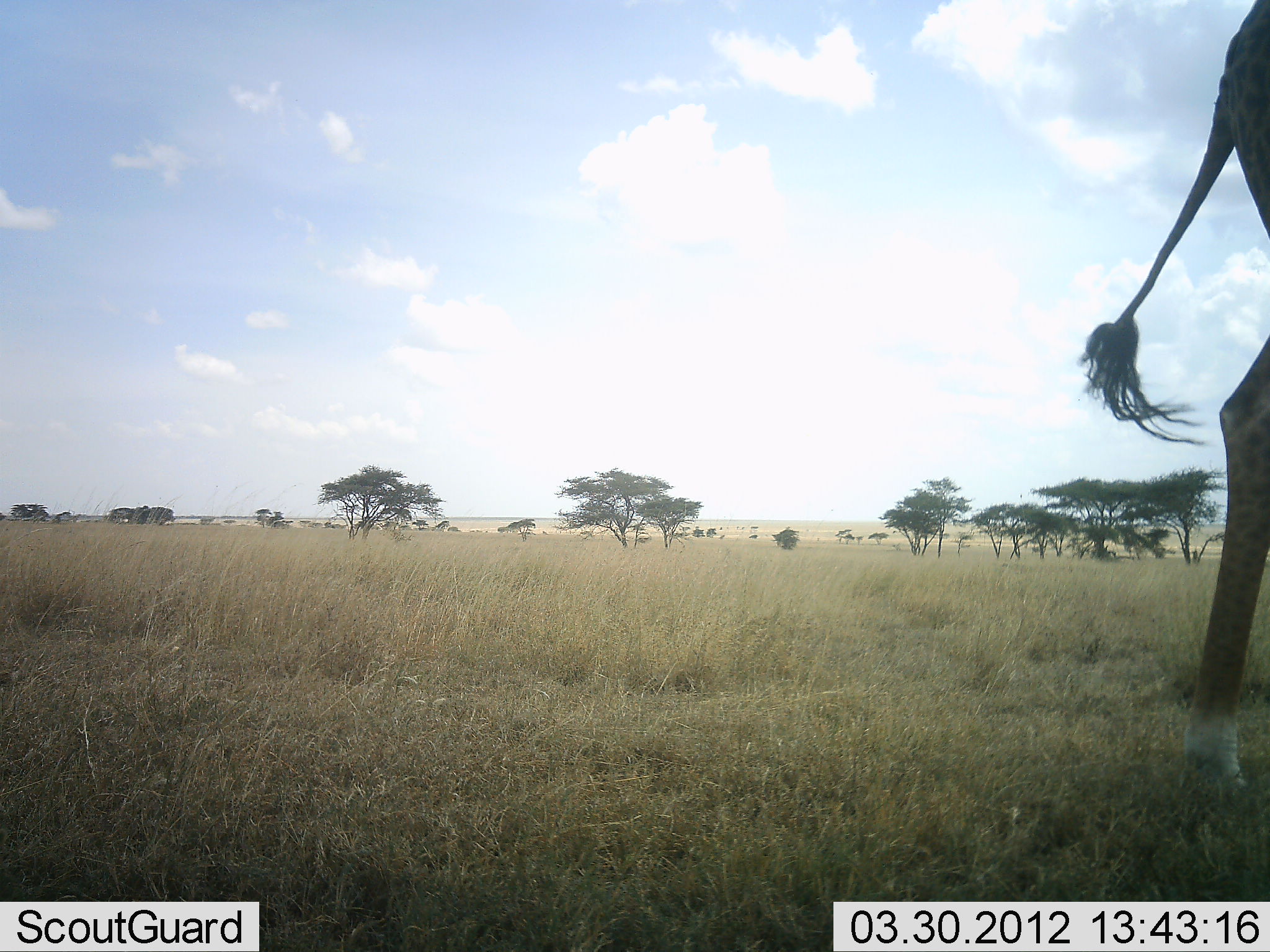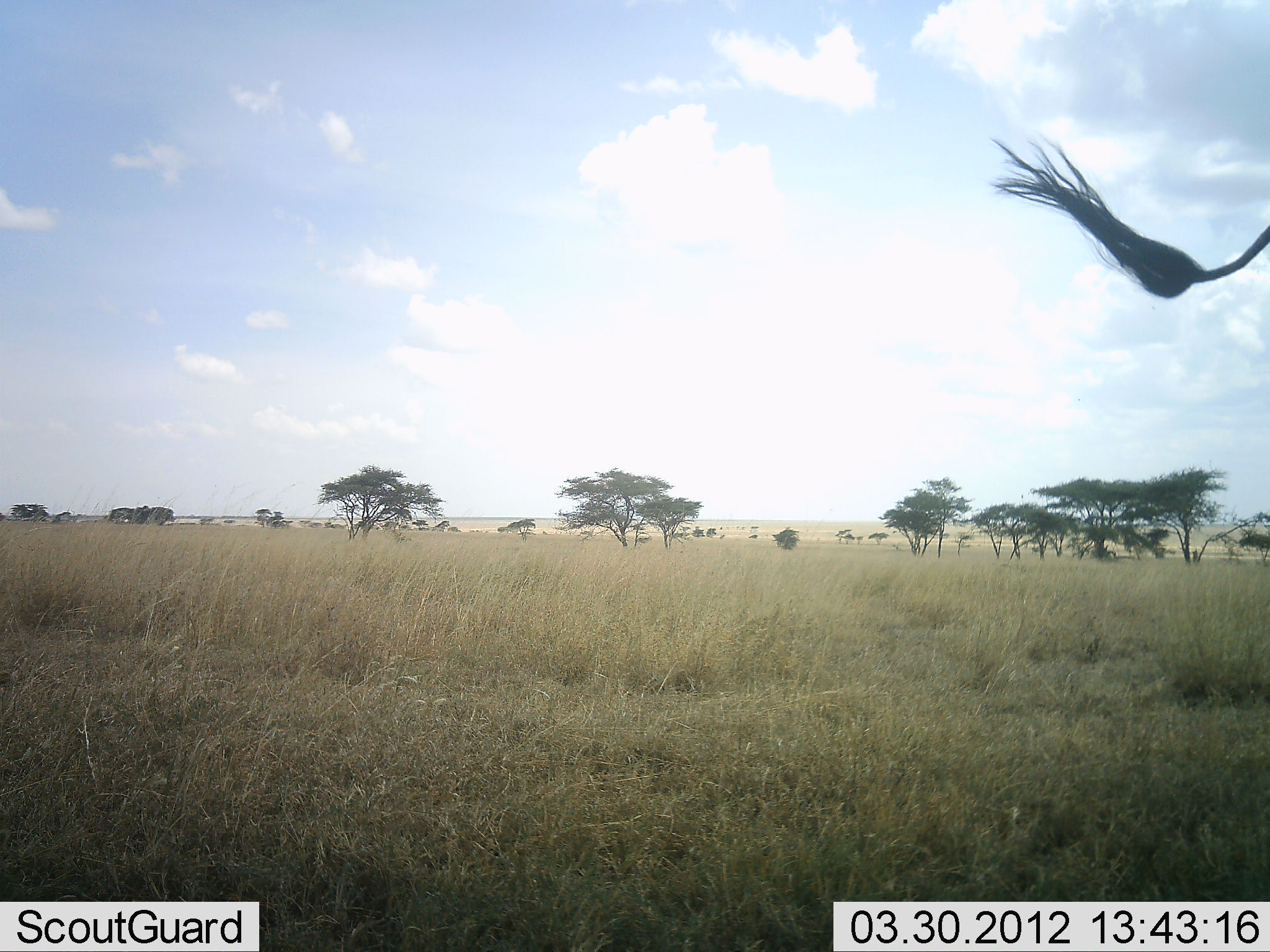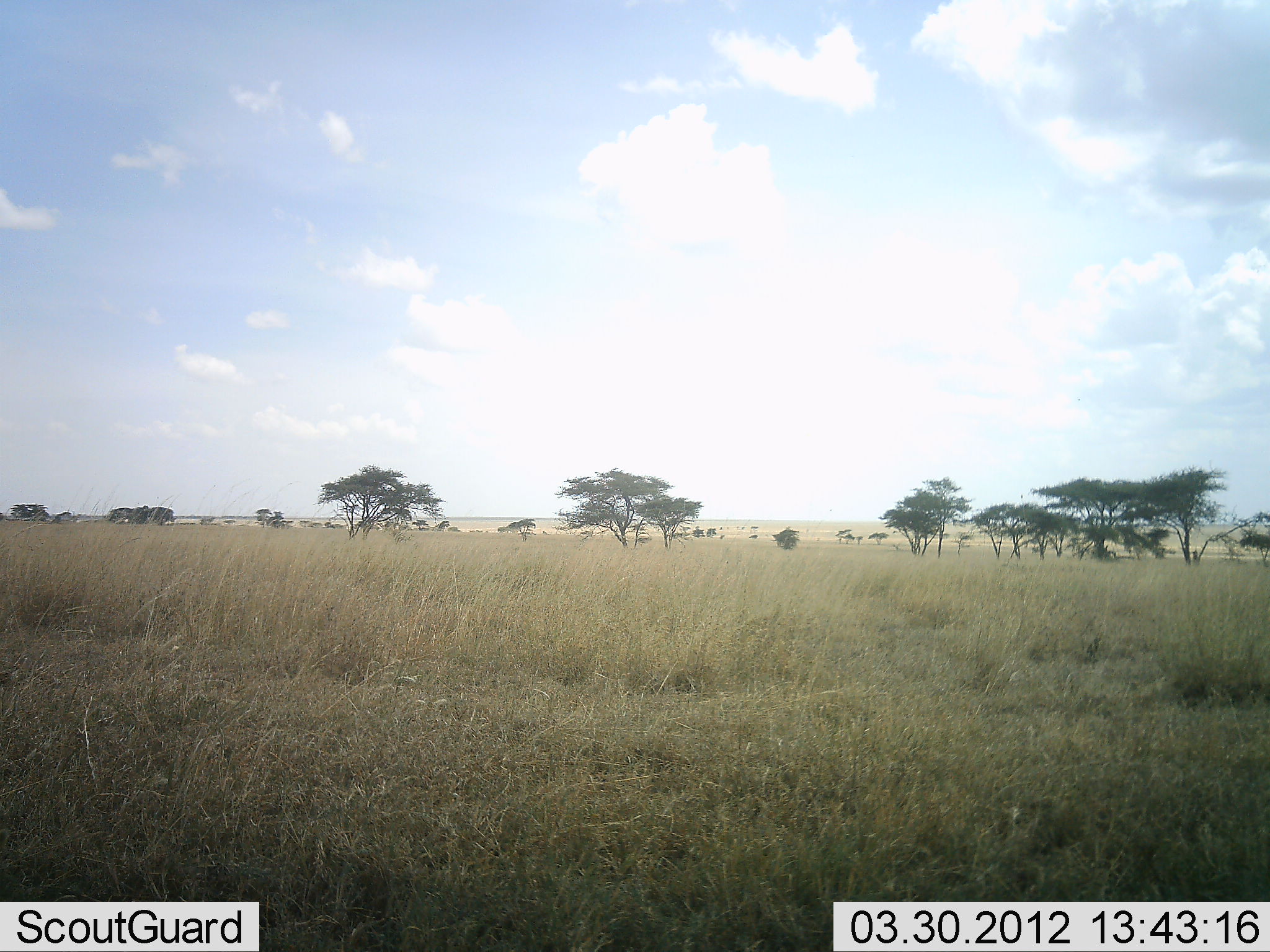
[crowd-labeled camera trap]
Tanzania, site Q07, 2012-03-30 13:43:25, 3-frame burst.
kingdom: Animalia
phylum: Chordata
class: Mammalia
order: Artiodactyla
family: Giraffidae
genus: Giraffa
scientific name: Giraffa camelopardalis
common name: giraffe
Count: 1.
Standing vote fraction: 8%.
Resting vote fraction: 0%.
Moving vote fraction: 92%.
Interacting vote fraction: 0%.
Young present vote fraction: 0%.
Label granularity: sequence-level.